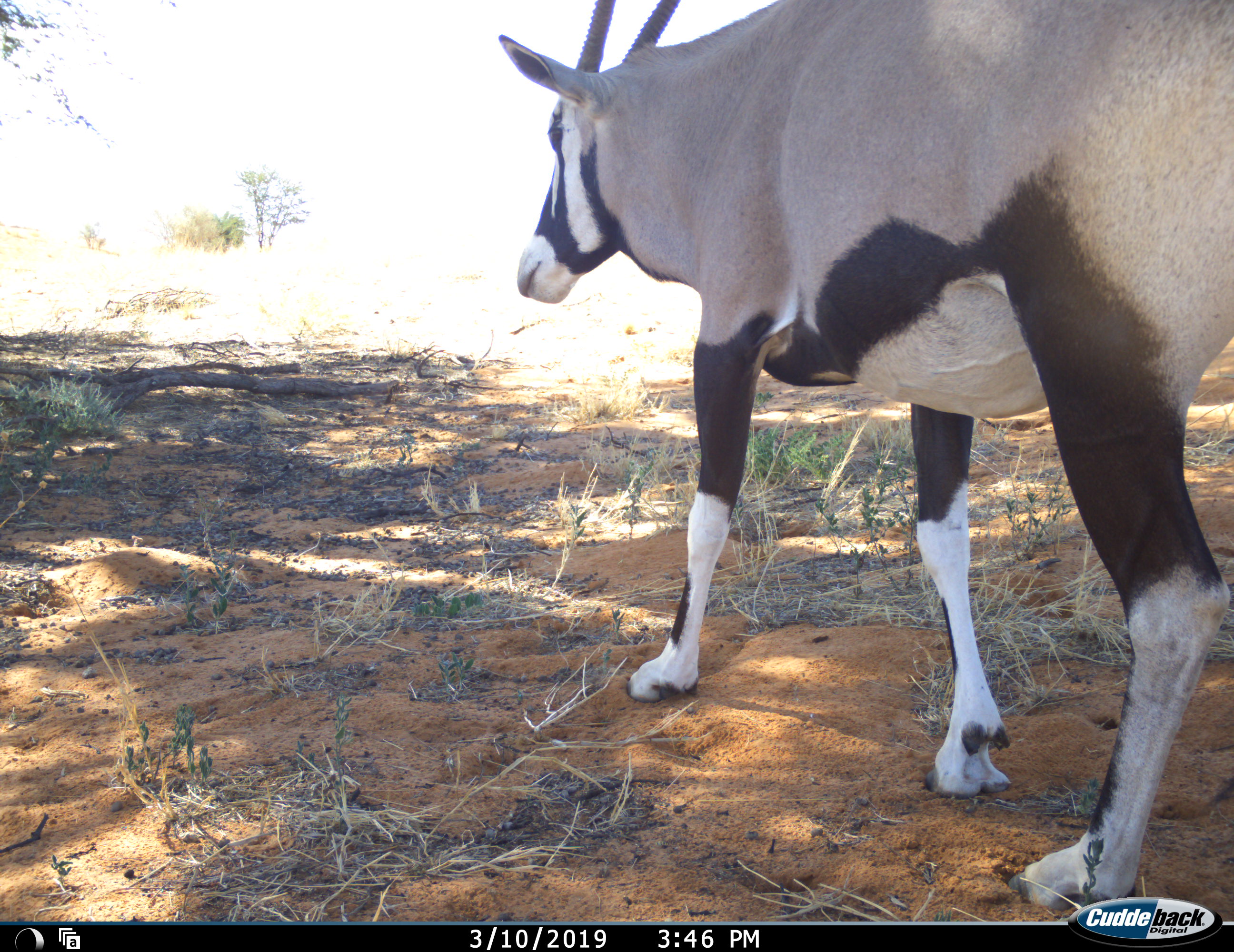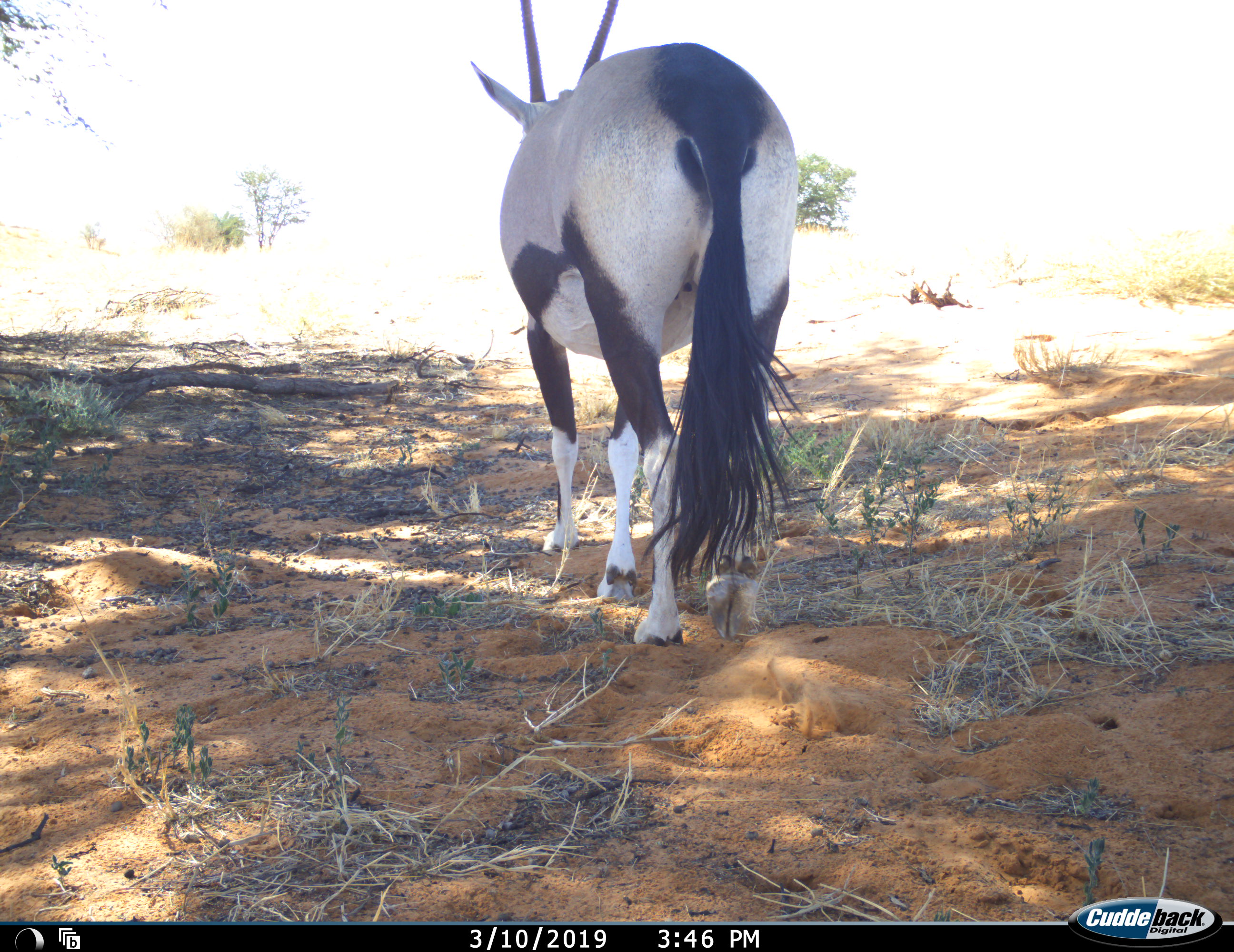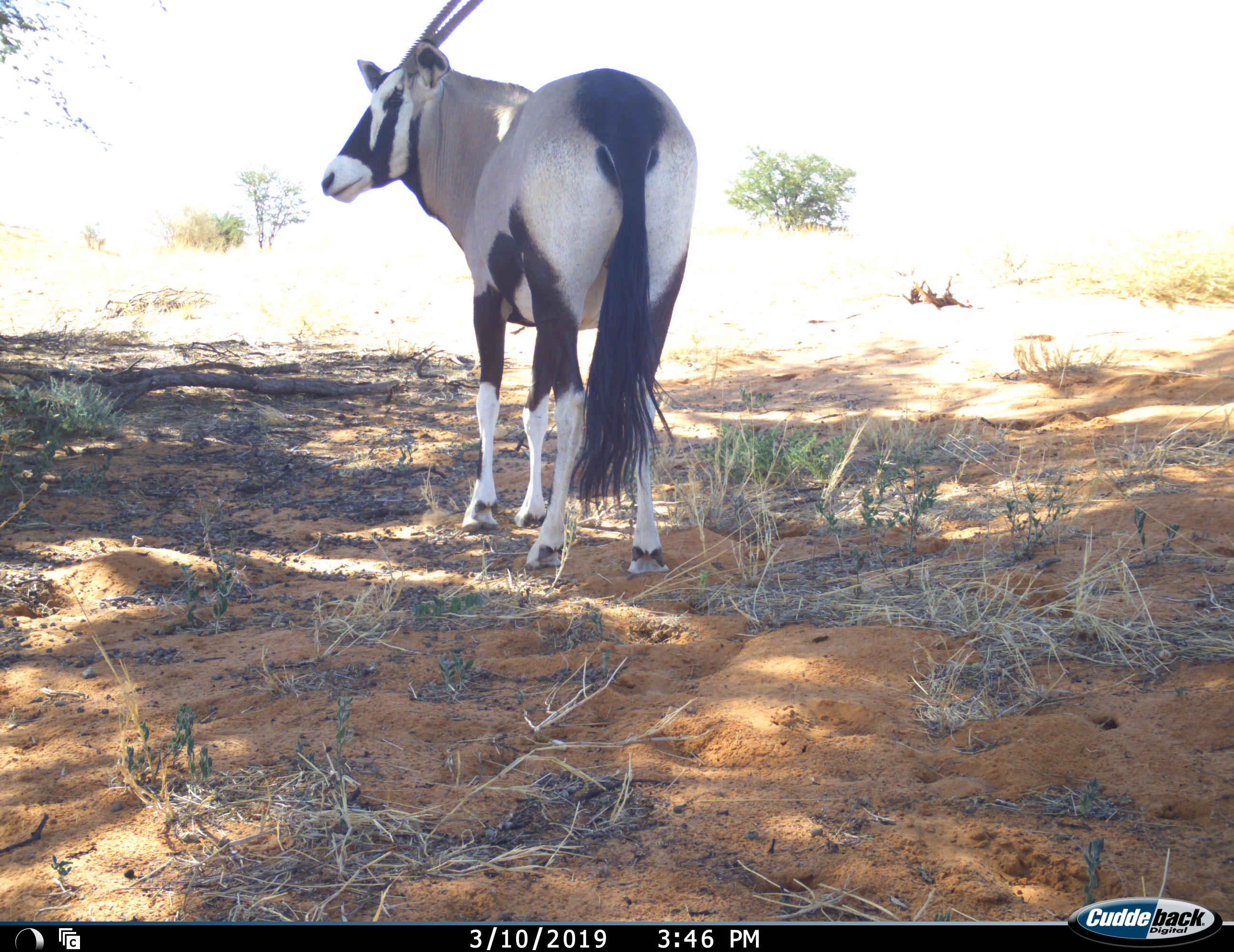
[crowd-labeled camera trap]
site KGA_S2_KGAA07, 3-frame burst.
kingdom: Animalia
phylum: Chordata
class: Mammalia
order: Artiodactyla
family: Bovidae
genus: Oryx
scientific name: Oryx gazella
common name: gemsbok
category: oryx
Oryx (gemsbok) (Oryx gazella), count 1. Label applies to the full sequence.